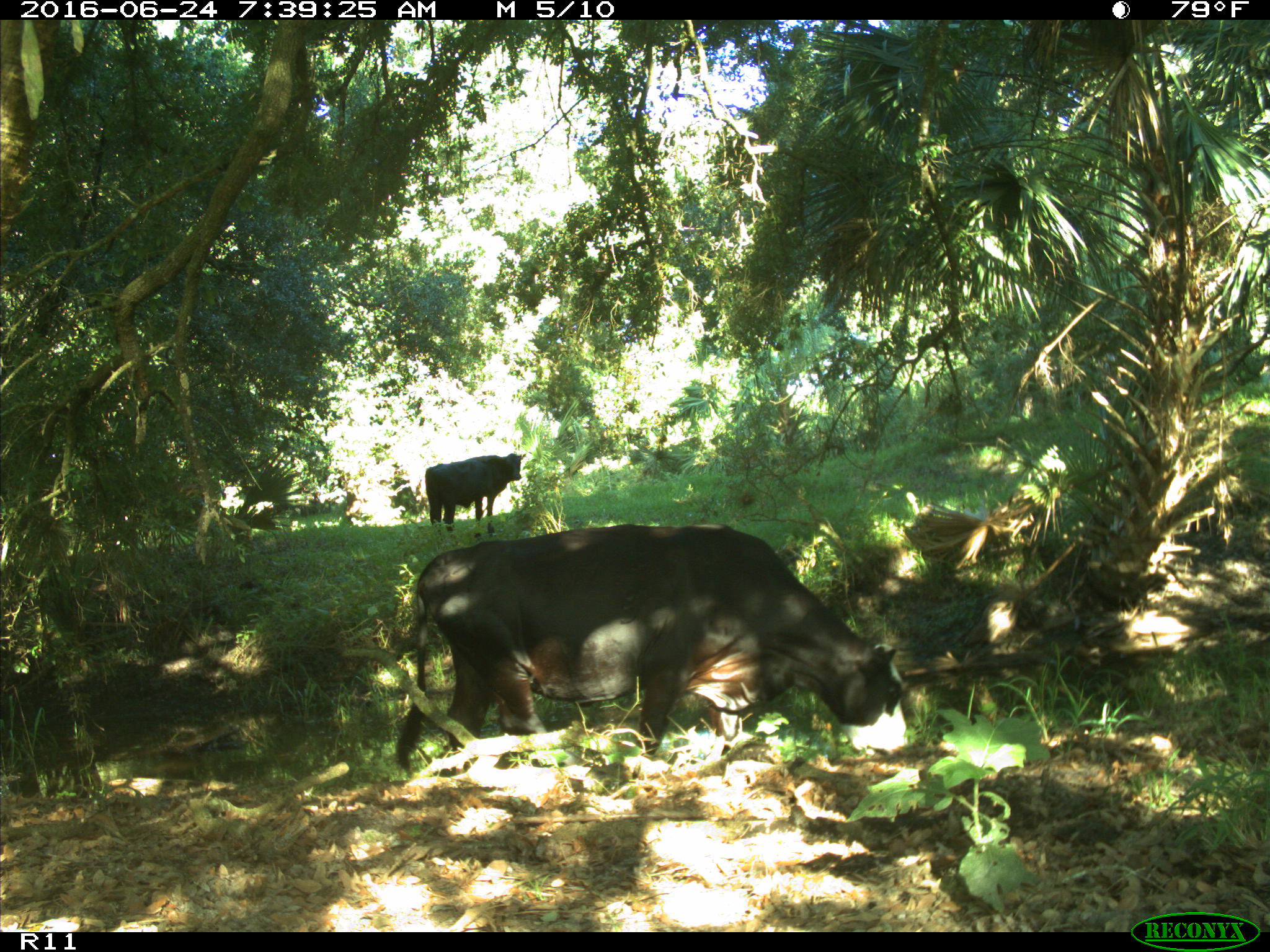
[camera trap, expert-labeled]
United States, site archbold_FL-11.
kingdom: Animalia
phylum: Chordata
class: Mammalia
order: Artiodactyla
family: Bovidae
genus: Bos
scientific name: Bos taurus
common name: domestic cow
Bos taurus (domestic cow).